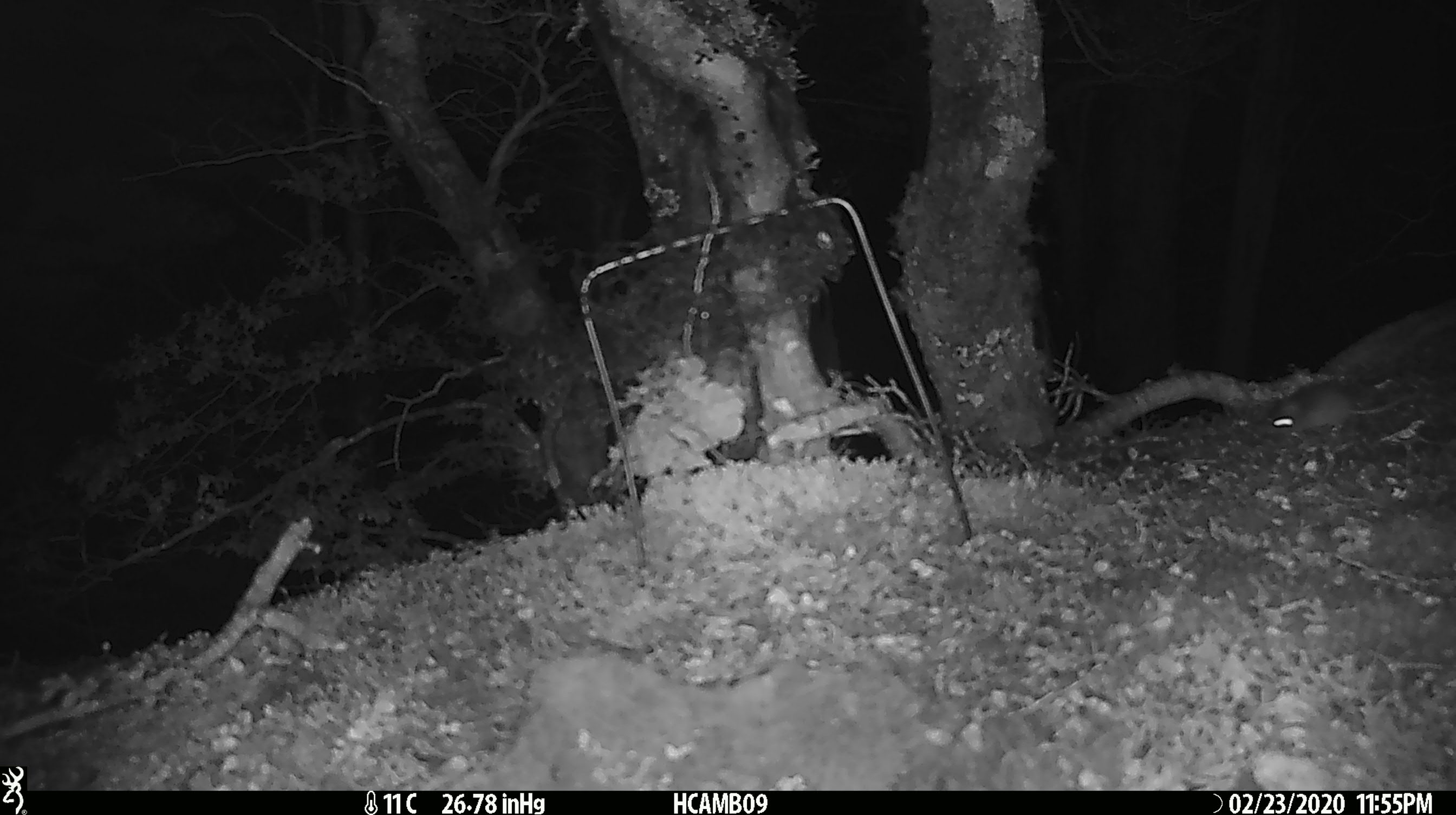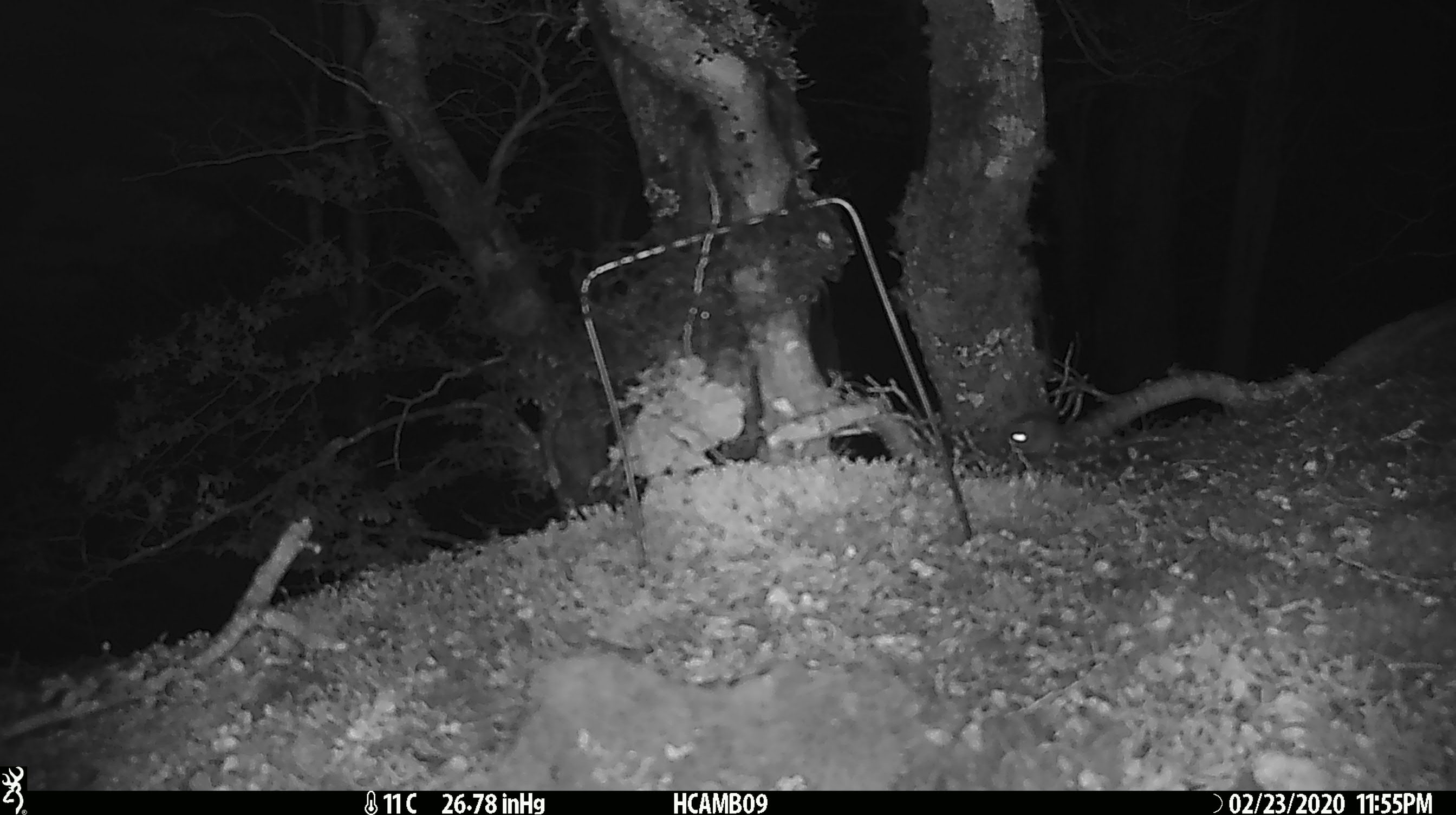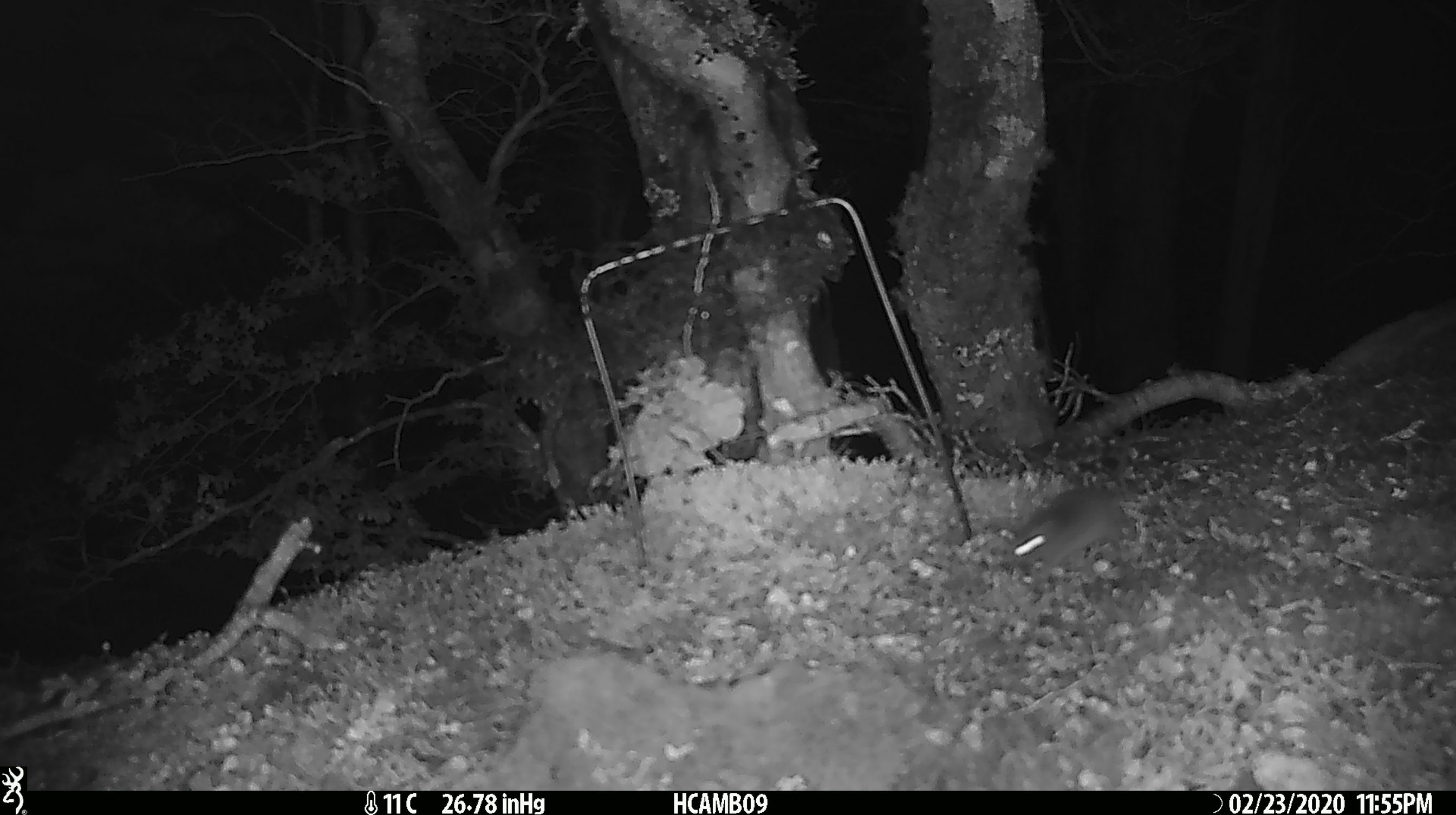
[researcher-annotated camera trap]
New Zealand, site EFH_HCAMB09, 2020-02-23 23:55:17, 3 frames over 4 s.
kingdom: Animalia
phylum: Chordata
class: Mammalia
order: Rodentia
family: Muridae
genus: Mus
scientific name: Mus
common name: mouse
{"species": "mouse (Mus)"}